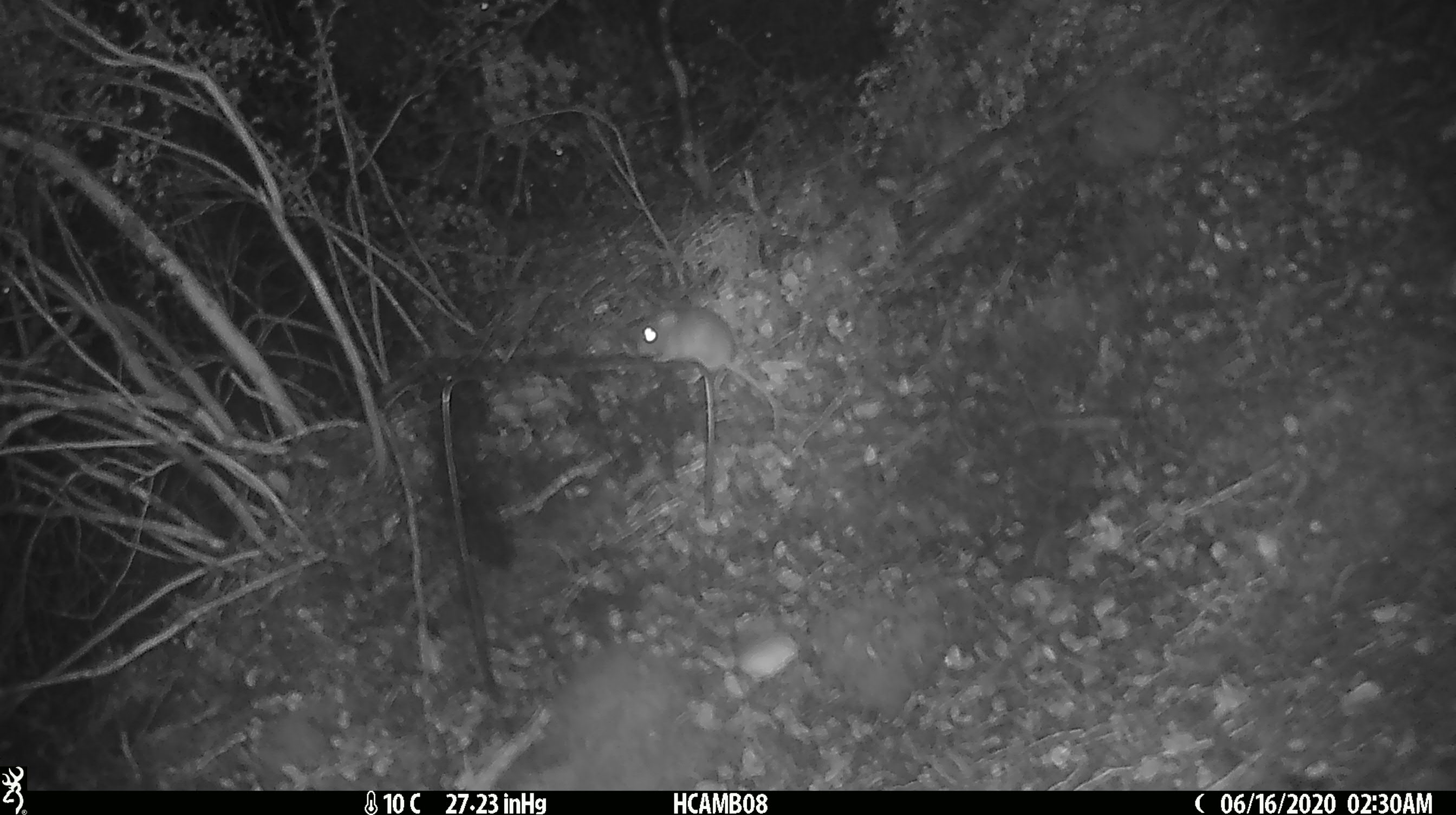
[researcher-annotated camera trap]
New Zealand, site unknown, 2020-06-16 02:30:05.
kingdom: Animalia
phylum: Chordata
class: Mammalia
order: Rodentia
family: Muridae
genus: Mus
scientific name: Mus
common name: mouse